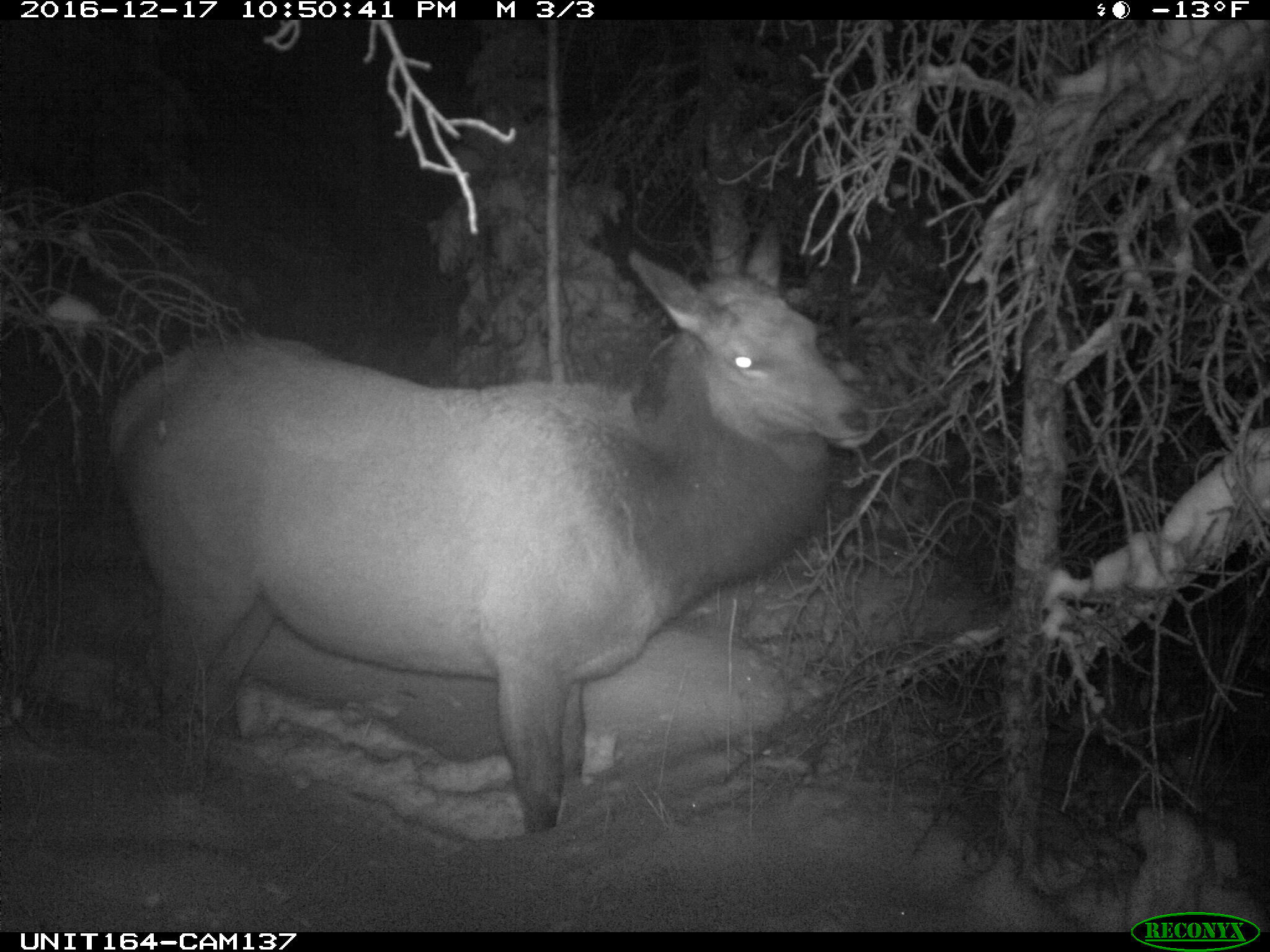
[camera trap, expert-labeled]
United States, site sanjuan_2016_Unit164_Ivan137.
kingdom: Animalia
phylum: Chordata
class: Mammalia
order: Artiodactyla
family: Cervidae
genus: Cervus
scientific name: Cervus elaphus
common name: red deer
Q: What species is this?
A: Cervus elaphus (red deer).